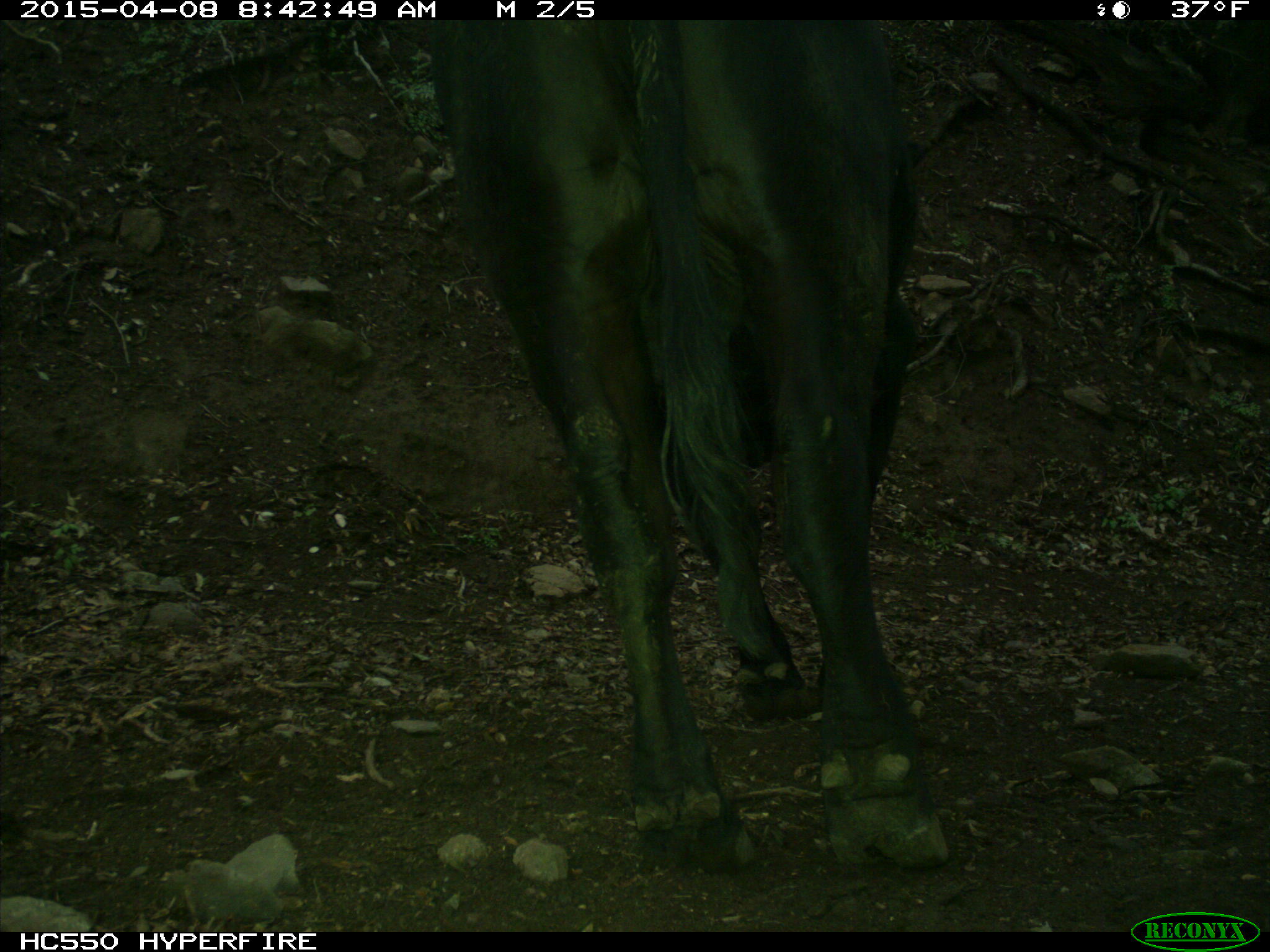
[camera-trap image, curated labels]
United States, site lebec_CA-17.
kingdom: Animalia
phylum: Chordata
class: Mammalia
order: Artiodactyla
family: Bovidae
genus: Bos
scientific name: Bos taurus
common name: domestic cow